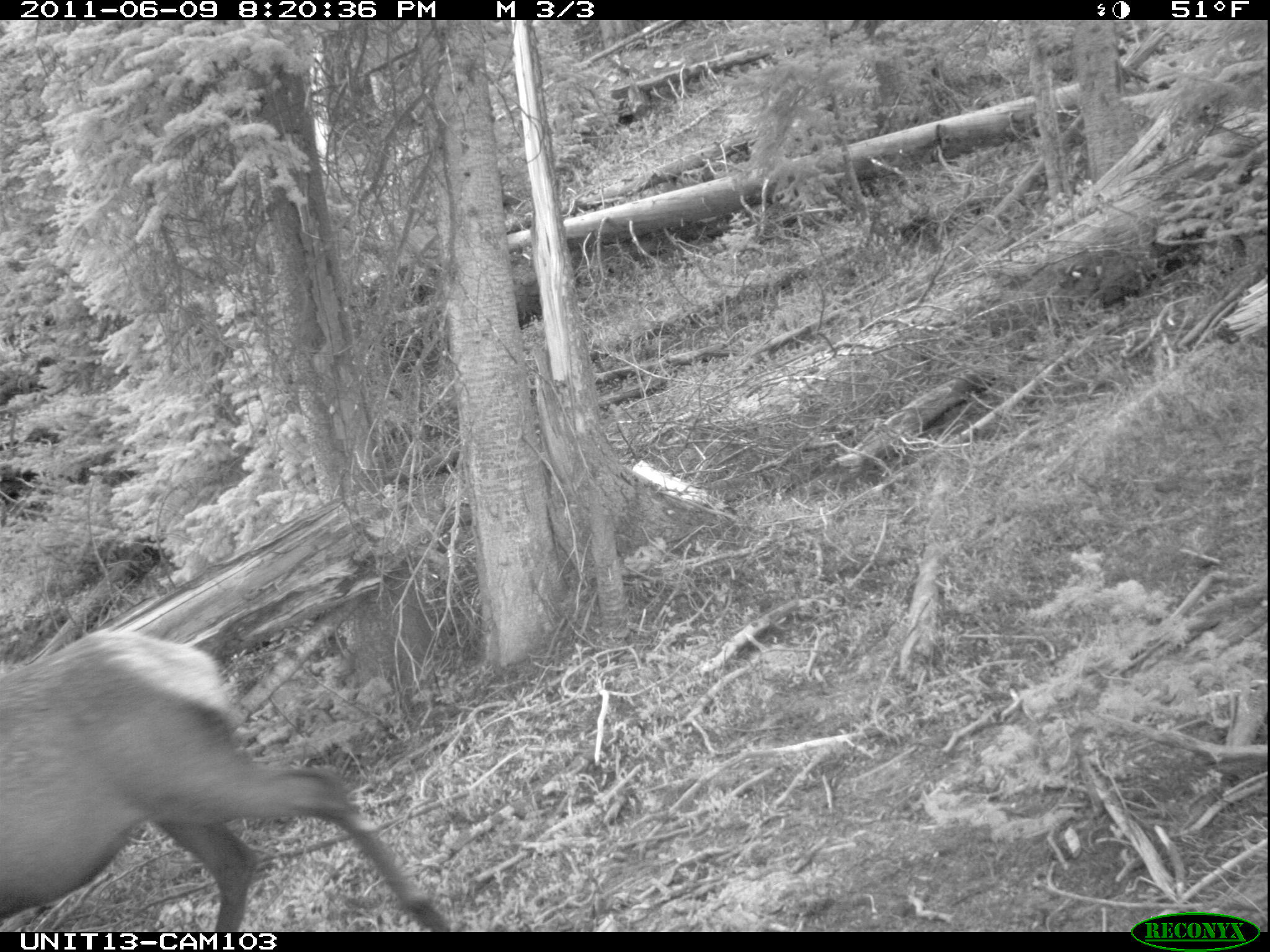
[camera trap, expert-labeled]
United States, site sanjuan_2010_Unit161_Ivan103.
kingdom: Animalia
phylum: Chordata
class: Mammalia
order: Artiodactyla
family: Cervidae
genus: Cervus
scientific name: Cervus elaphus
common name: red deer